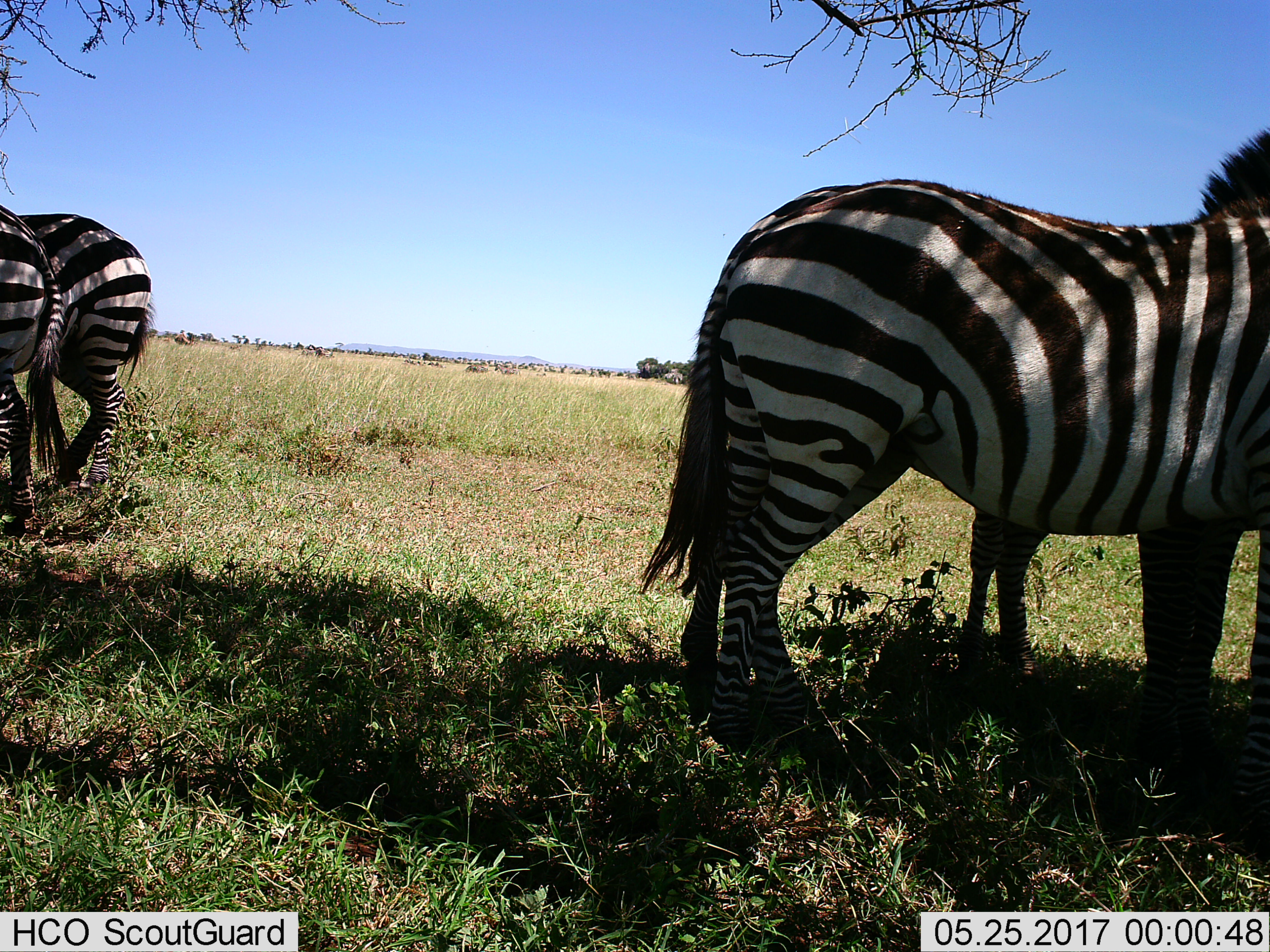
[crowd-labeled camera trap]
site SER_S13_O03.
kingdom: Animalia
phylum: Chordata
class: Mammalia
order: Perissodactyla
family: Equidae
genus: Equus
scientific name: Equus quagga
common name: plains zebra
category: zebraplains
Zebraplains (plains zebra) (Equus quagga), count 4. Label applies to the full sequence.